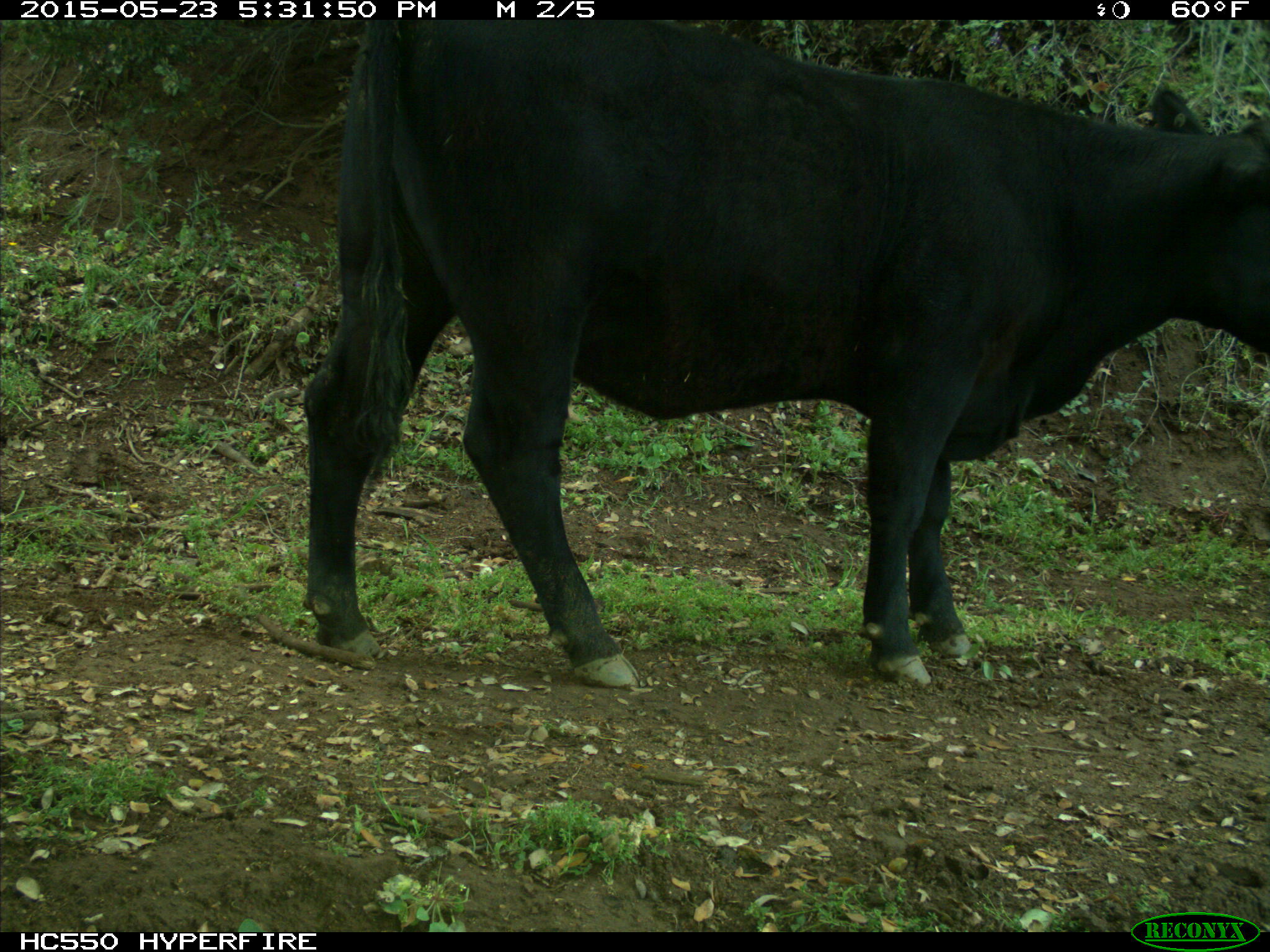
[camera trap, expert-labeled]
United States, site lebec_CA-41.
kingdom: Animalia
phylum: Chordata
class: Mammalia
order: Artiodactyla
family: Bovidae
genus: Bos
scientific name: Bos taurus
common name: domestic cow